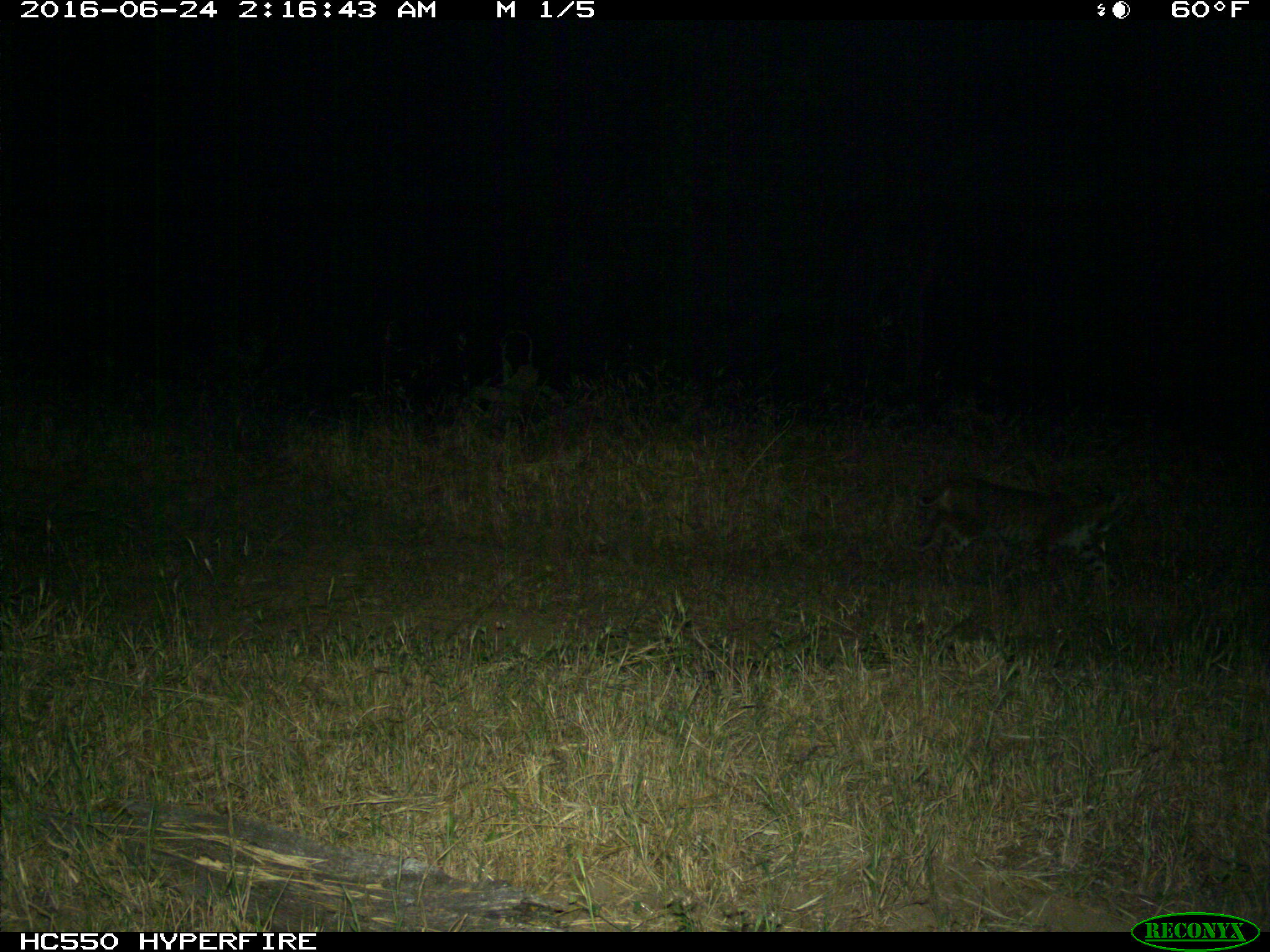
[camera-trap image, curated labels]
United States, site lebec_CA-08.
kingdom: Animalia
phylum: Chordata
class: Mammalia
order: Carnivora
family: Felidae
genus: Lynx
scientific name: Lynx rufus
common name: bobcat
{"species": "Lynx rufus (bobcat)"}